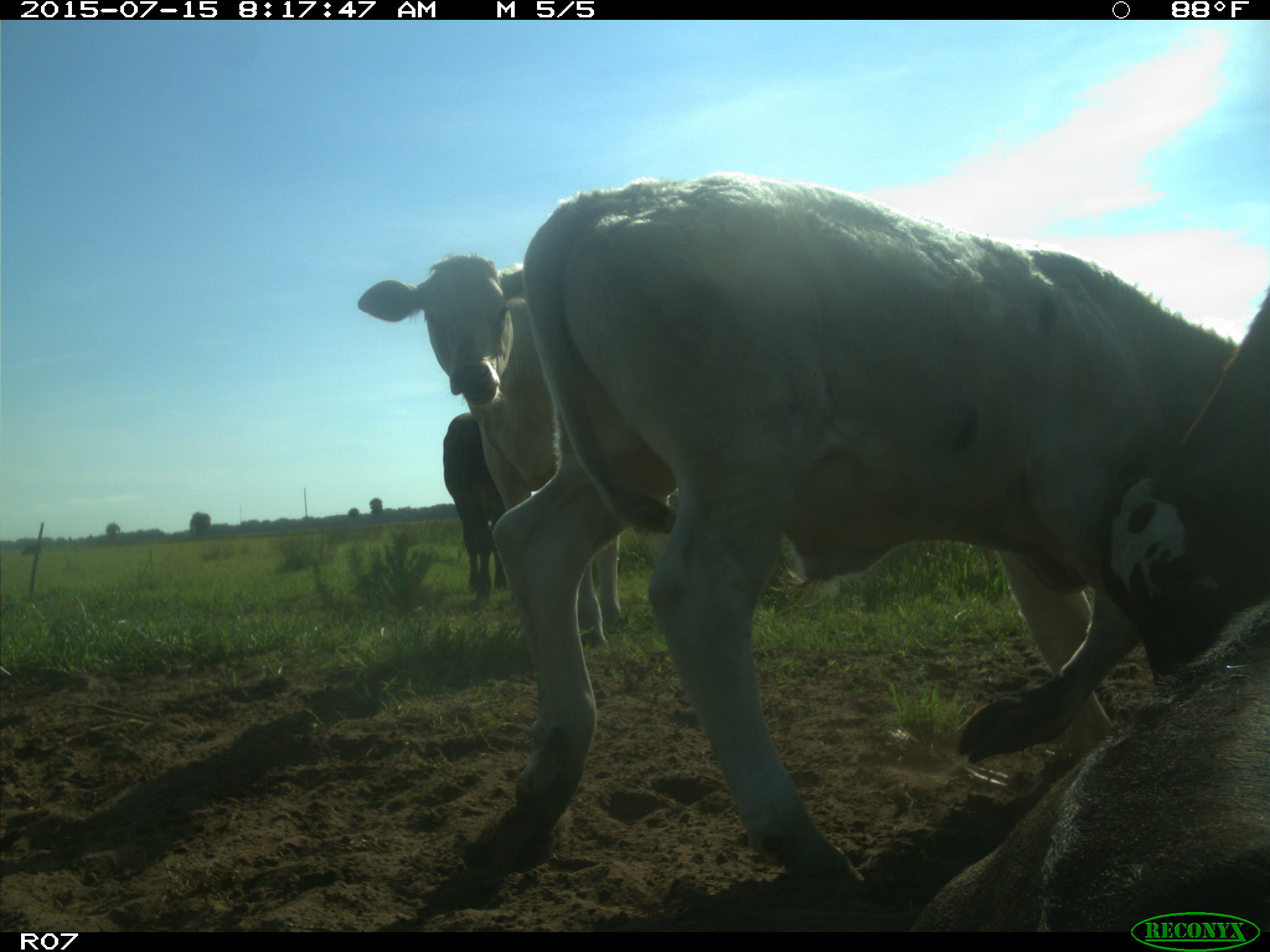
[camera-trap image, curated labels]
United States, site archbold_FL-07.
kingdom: Animalia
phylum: Chordata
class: Mammalia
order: Artiodactyla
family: Bovidae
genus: Bos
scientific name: Bos taurus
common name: domestic cow